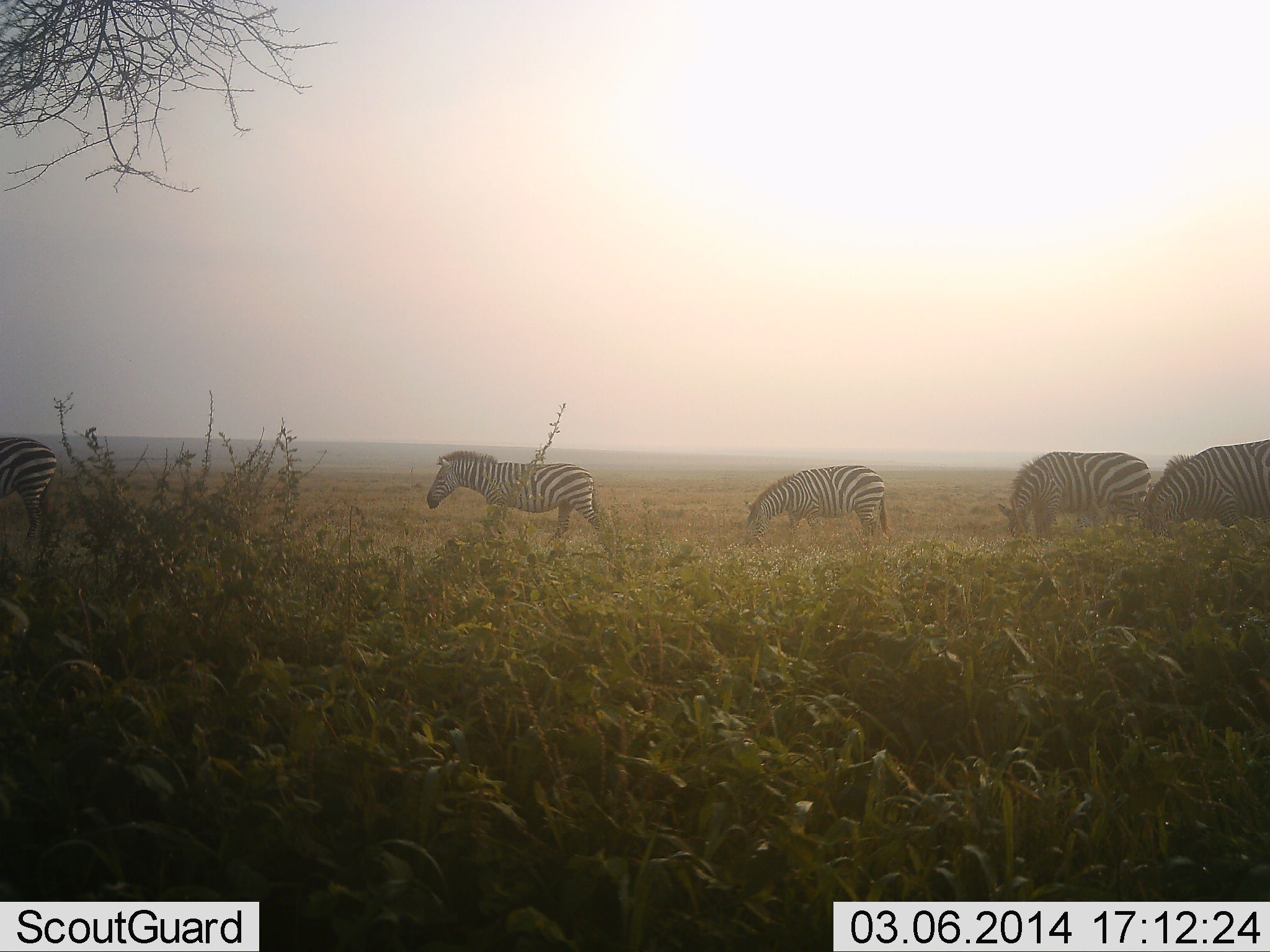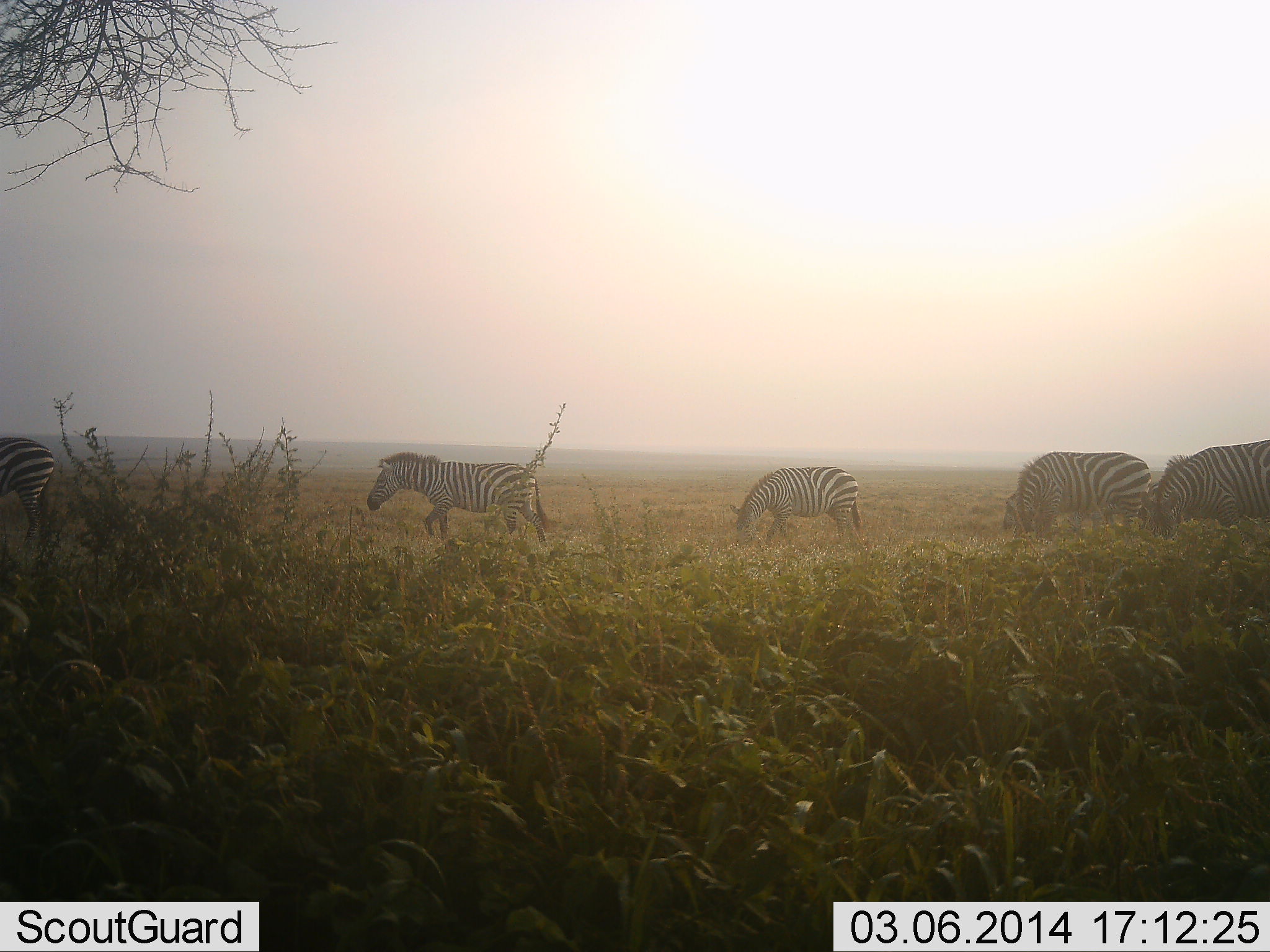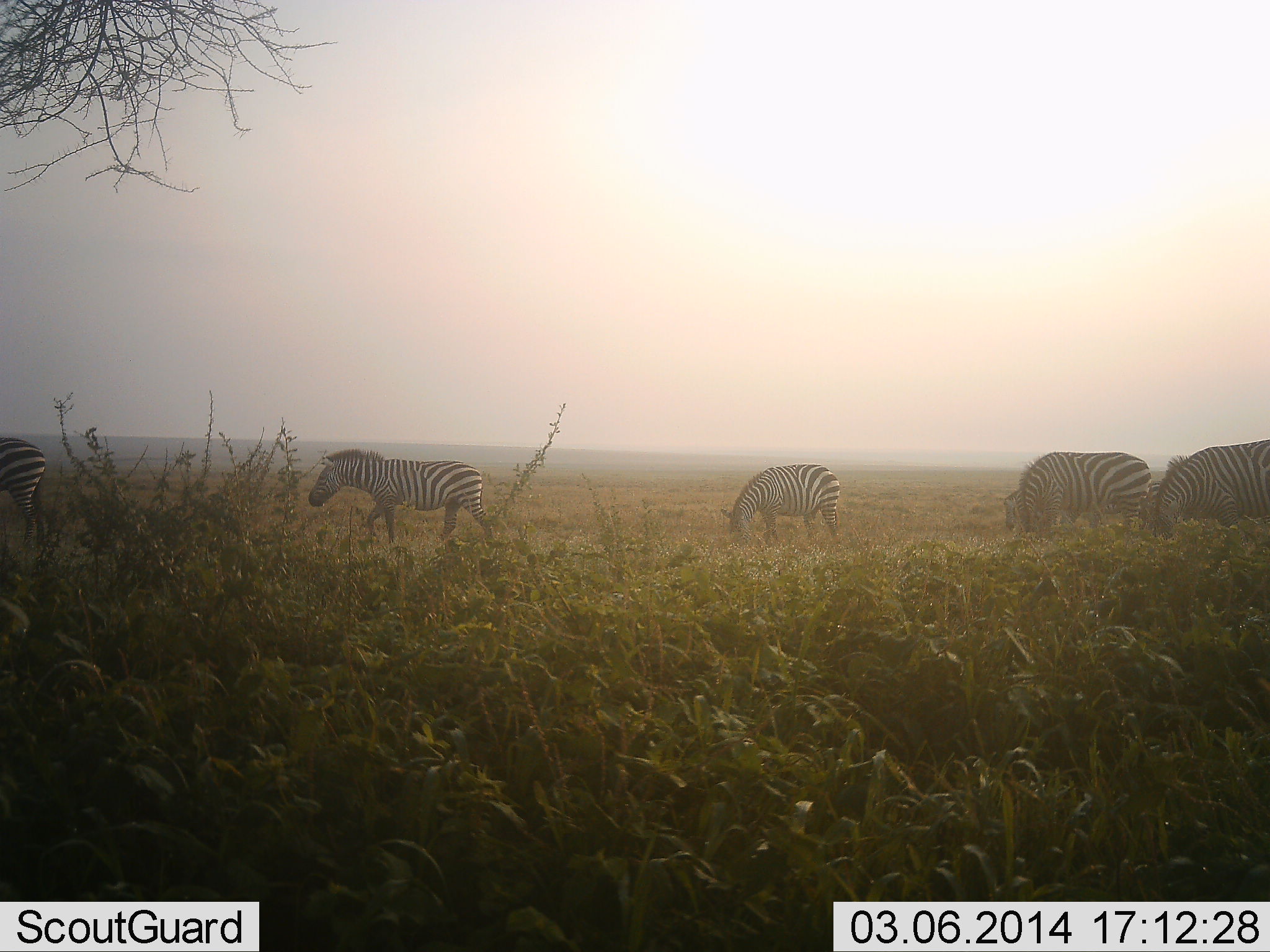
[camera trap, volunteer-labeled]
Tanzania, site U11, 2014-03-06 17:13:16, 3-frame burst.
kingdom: Animalia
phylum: Chordata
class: Mammalia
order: Perissodactyla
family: Equidae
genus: Equus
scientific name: Equus quagga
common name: plains zebra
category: zebra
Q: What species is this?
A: Zebra (plains zebra) (Equus quagga).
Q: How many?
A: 7.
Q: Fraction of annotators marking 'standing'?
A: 40%.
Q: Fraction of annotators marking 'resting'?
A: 0%.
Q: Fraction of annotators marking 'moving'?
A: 90%.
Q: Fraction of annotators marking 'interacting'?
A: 0%.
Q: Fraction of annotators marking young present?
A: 0%.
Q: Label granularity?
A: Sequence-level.